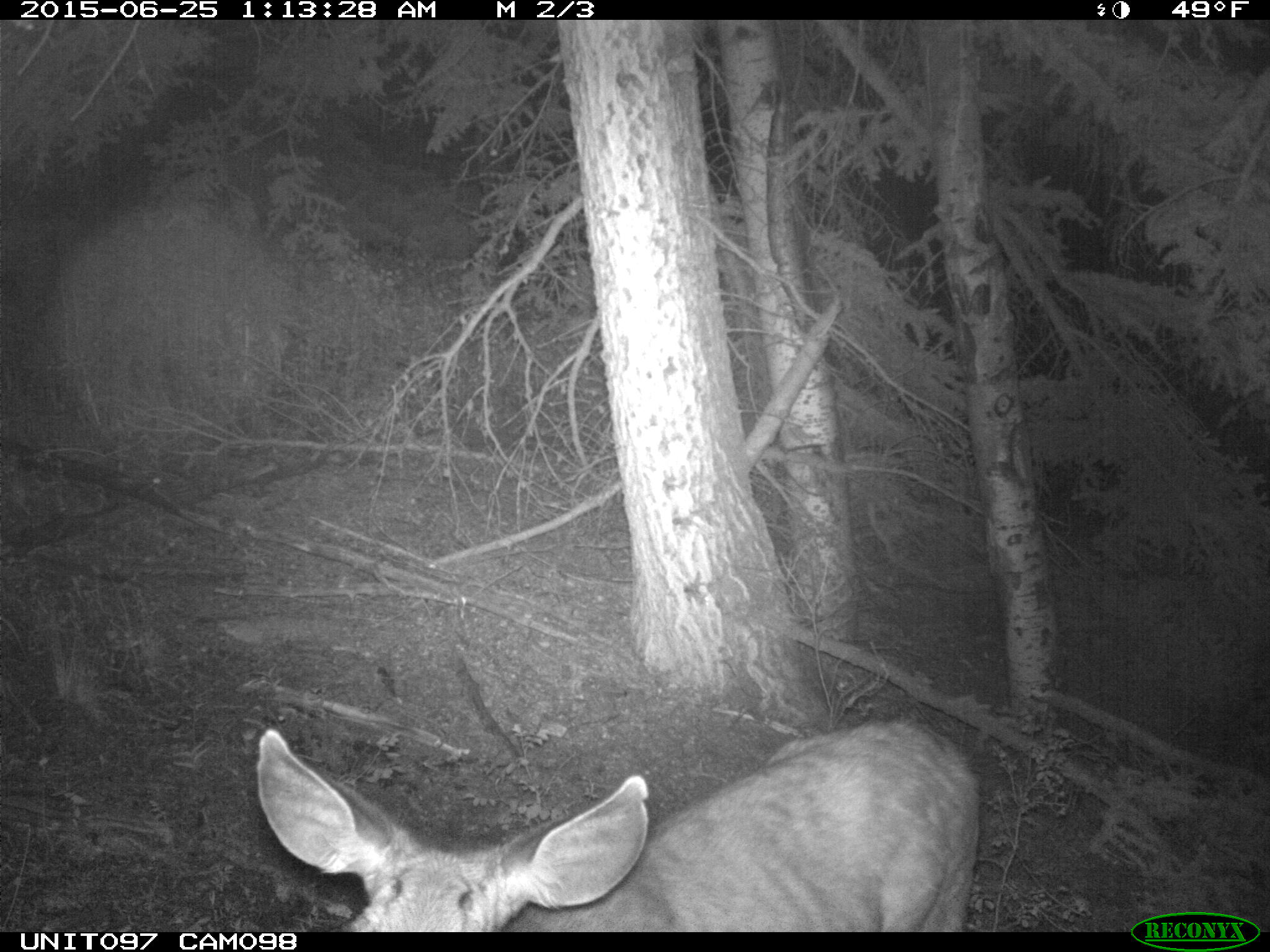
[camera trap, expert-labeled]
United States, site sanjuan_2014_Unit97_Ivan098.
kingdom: Animalia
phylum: Chordata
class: Mammalia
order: Artiodactyla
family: Cervidae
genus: Odocoileus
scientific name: Odocoileus hemionus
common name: mule deer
Odocoileus hemionus (mule deer).